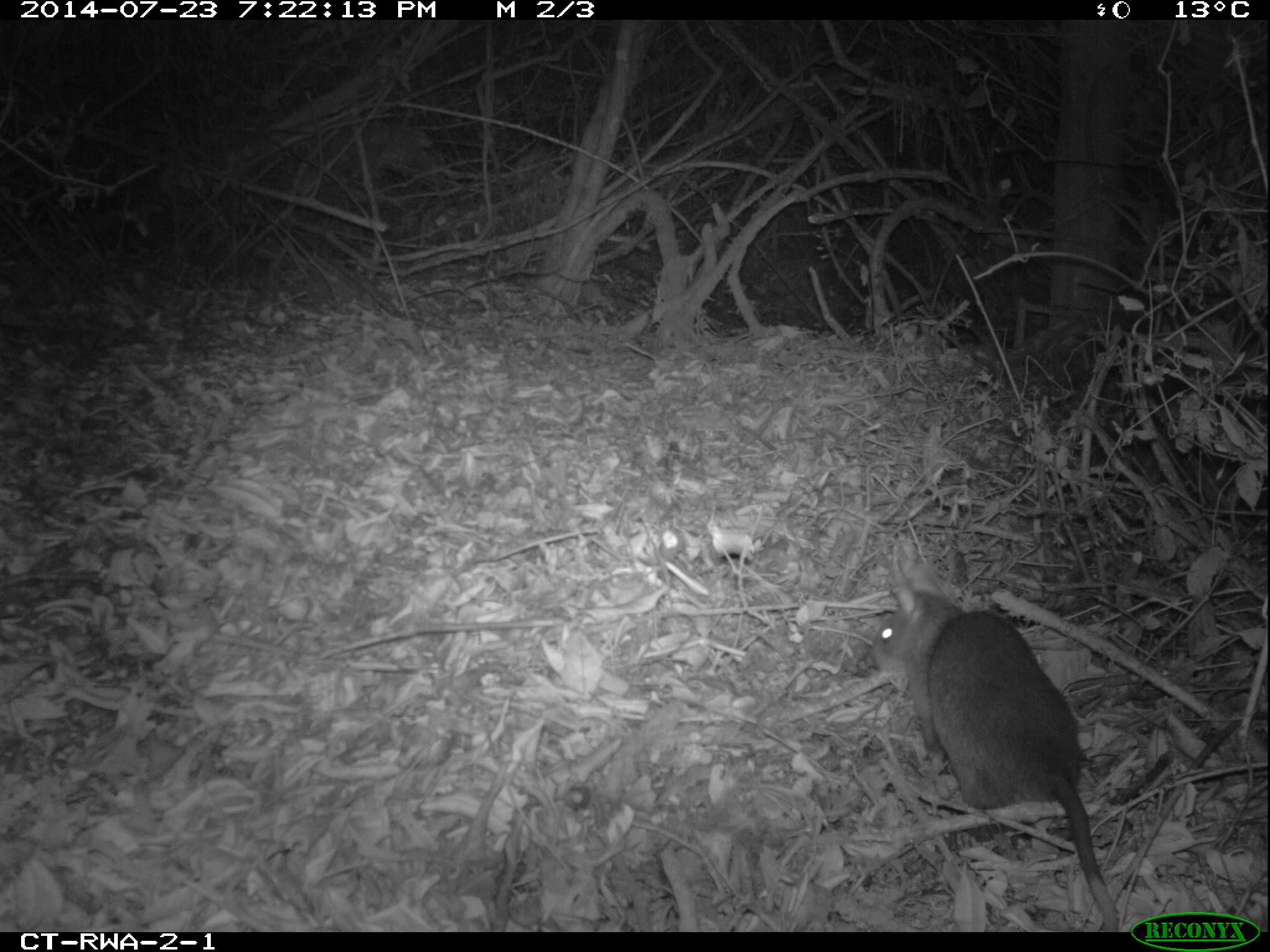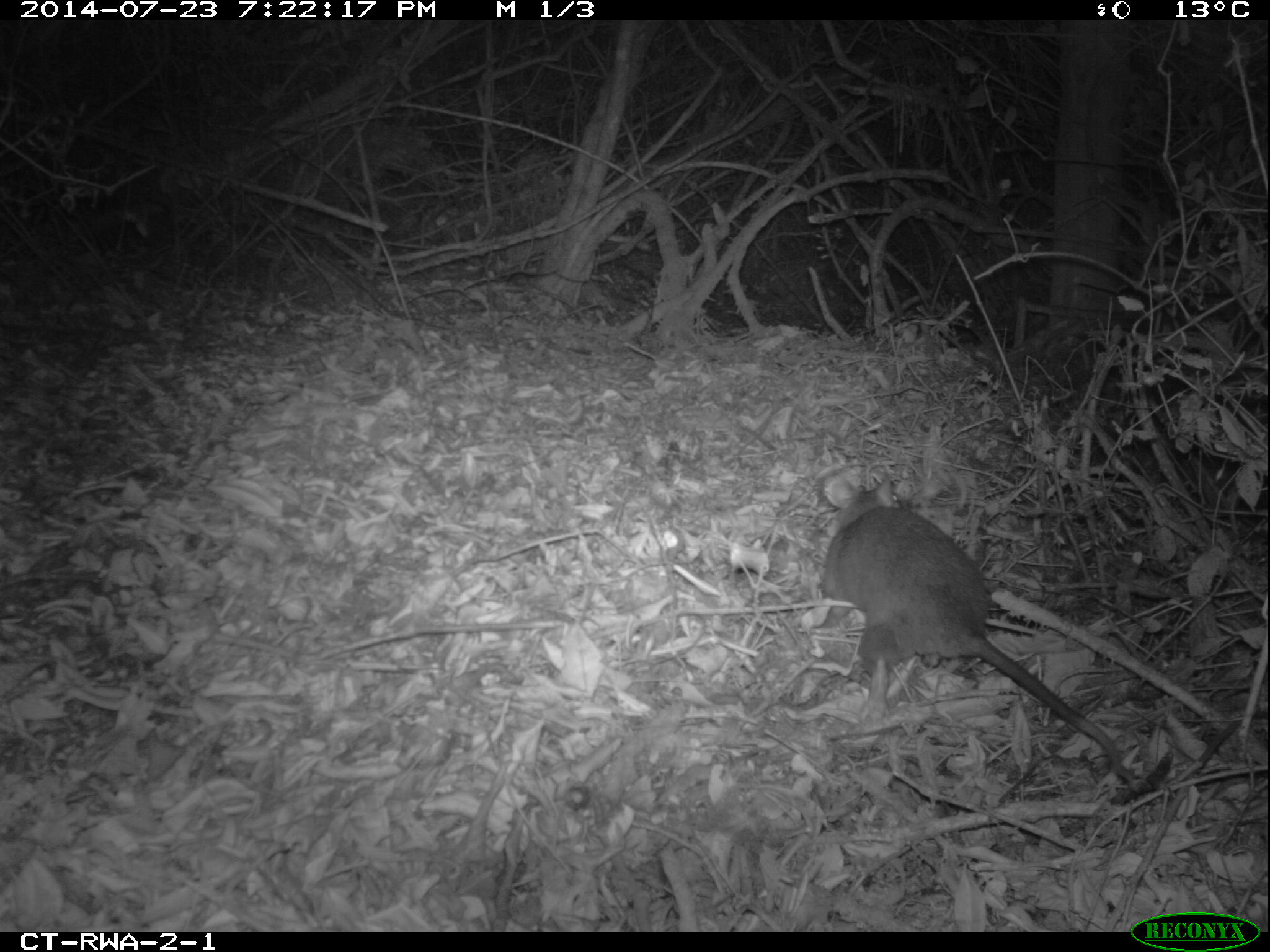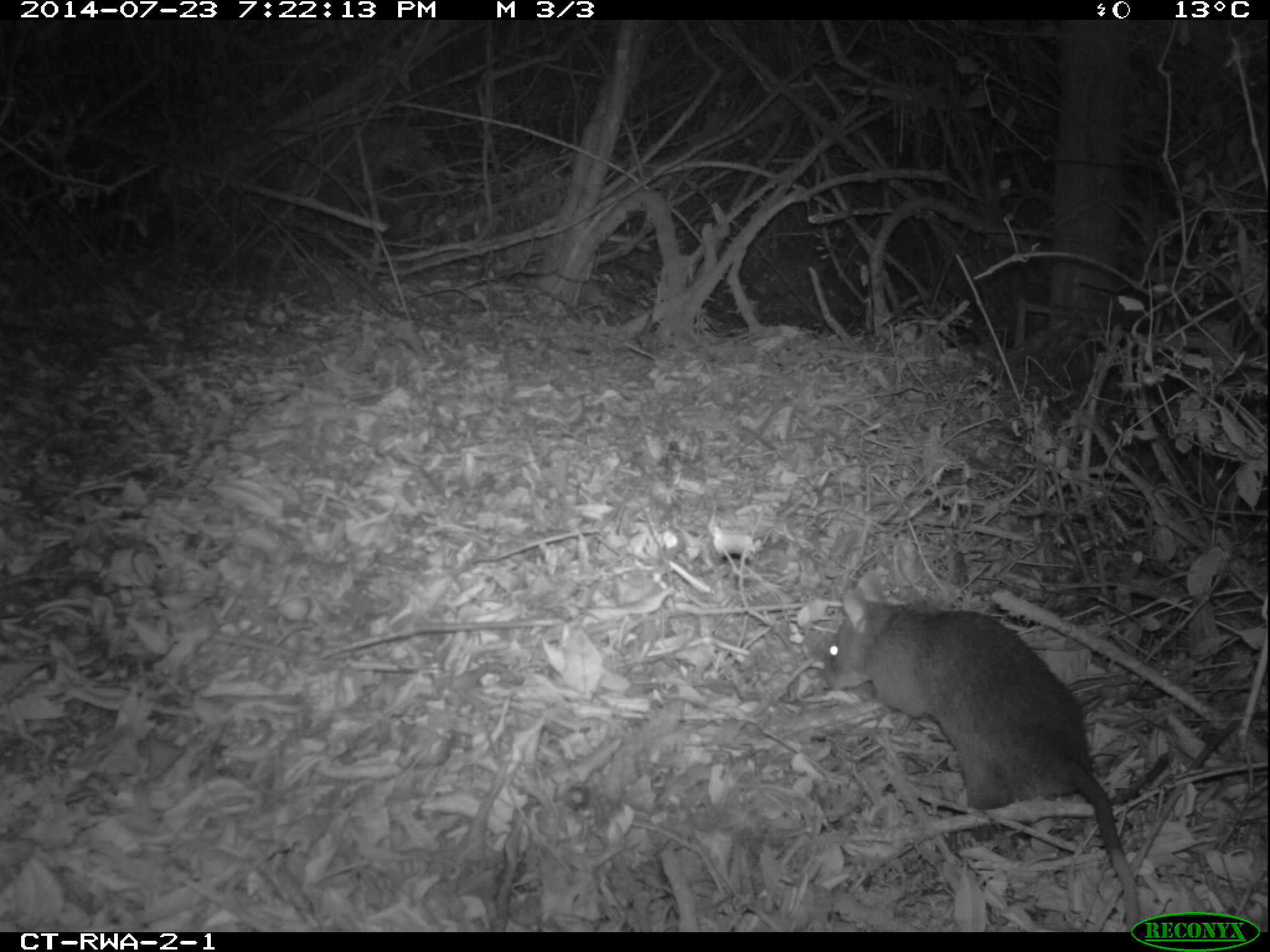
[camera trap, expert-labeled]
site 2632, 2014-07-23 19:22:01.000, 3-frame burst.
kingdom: Animalia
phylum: Chordata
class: Mammalia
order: Rodentia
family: Nesomyidae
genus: Cricetomys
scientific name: Cricetomys gambianus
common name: african giant pouched rat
Cricetomys gambianus (african giant pouched rat), count 1.